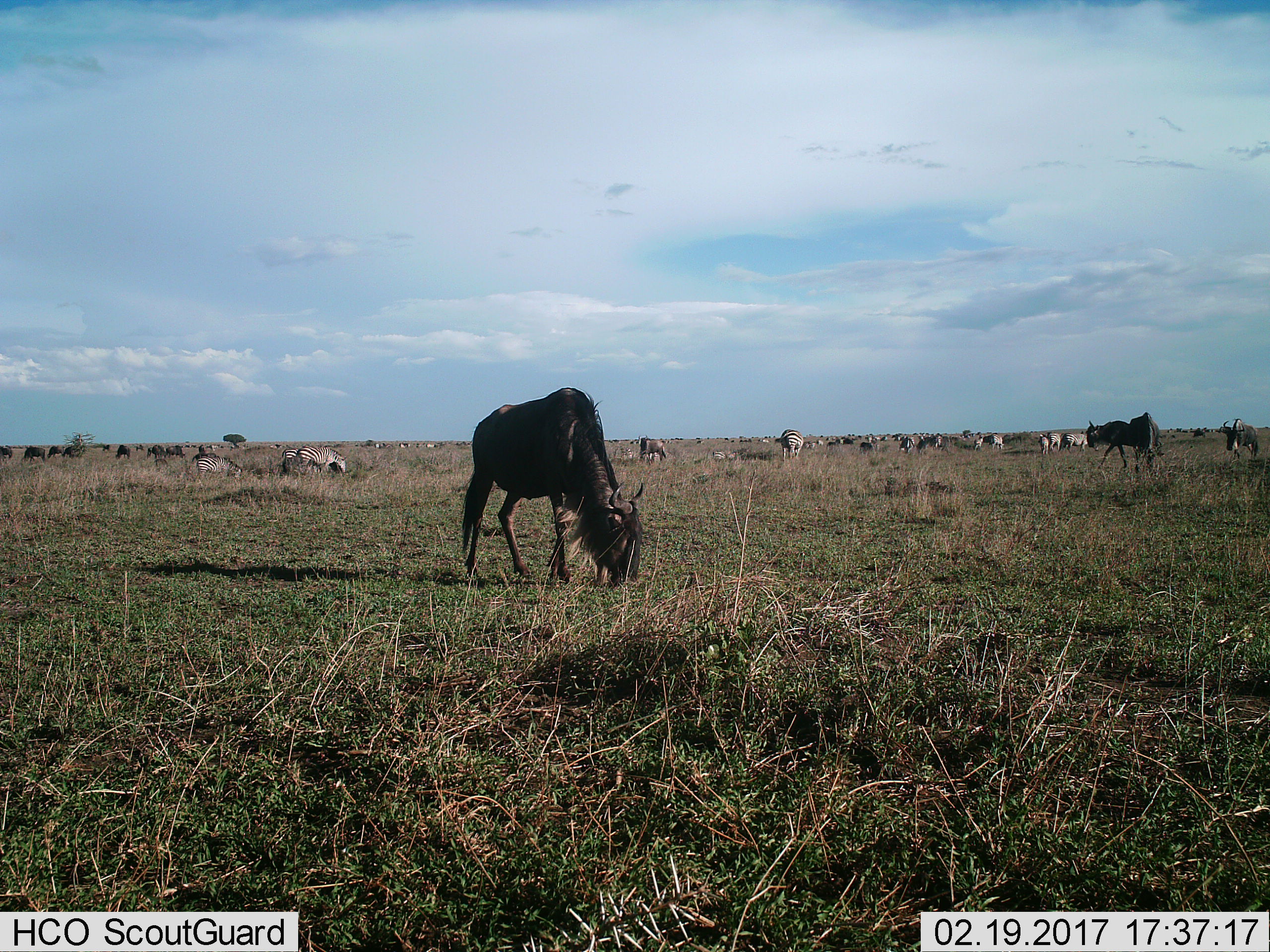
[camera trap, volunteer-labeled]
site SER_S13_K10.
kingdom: Animalia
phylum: Chordata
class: Mammalia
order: Artiodactyla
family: Bovidae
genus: Connochaetes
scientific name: Connochaetes taurinus taurinus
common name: blue wildebeest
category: wildebeestblue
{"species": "wildebeestblue (blue wildebeest) (Connochaetes taurinus taurinus)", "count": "11-50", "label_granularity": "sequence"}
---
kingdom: Animalia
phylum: Chordata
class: Mammalia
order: Perissodactyla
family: Equidae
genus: Equus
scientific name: Equus quagga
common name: plains zebra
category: zebraplains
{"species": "zebraplains (plains zebra) (Equus quagga)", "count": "11-50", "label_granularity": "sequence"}